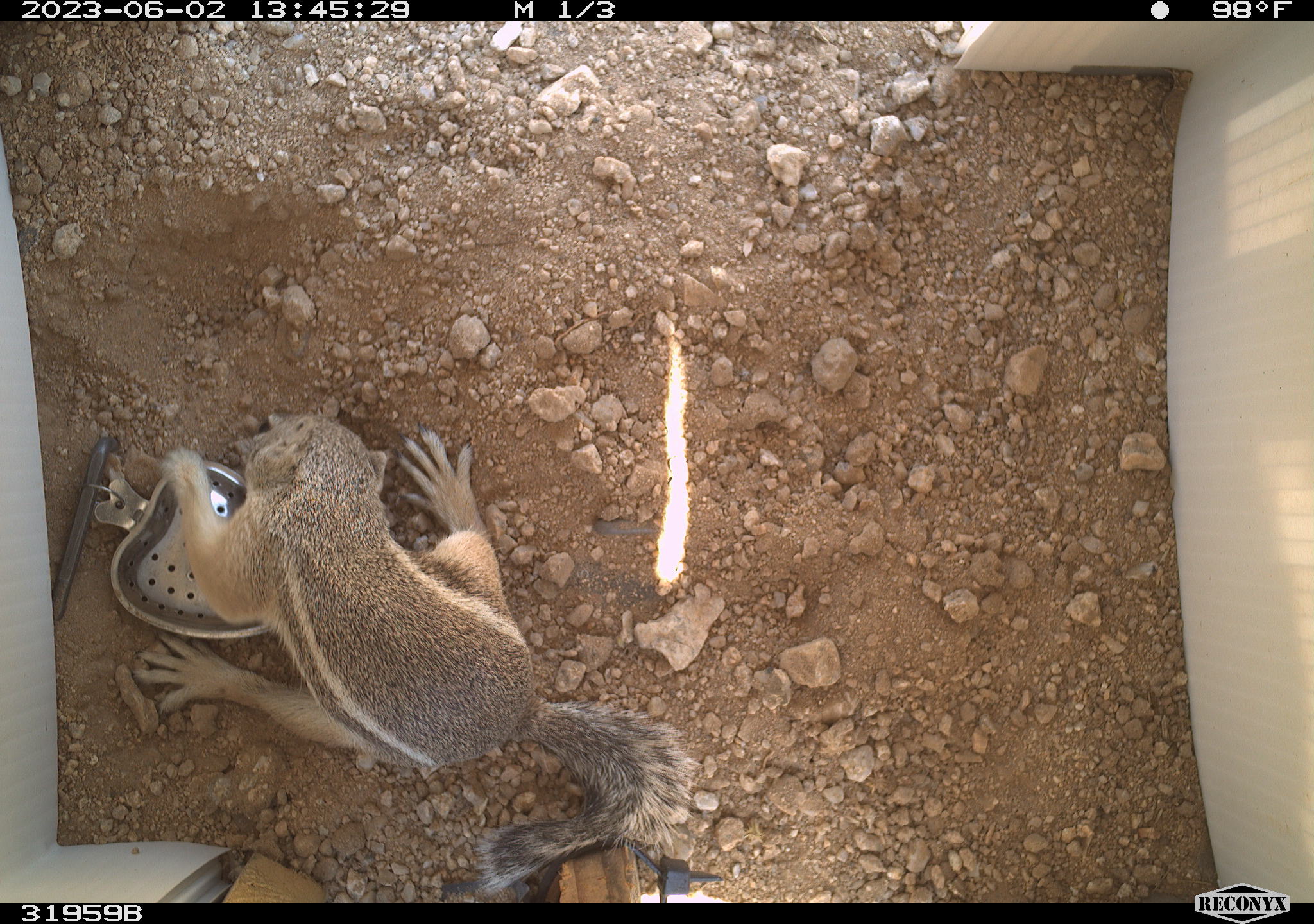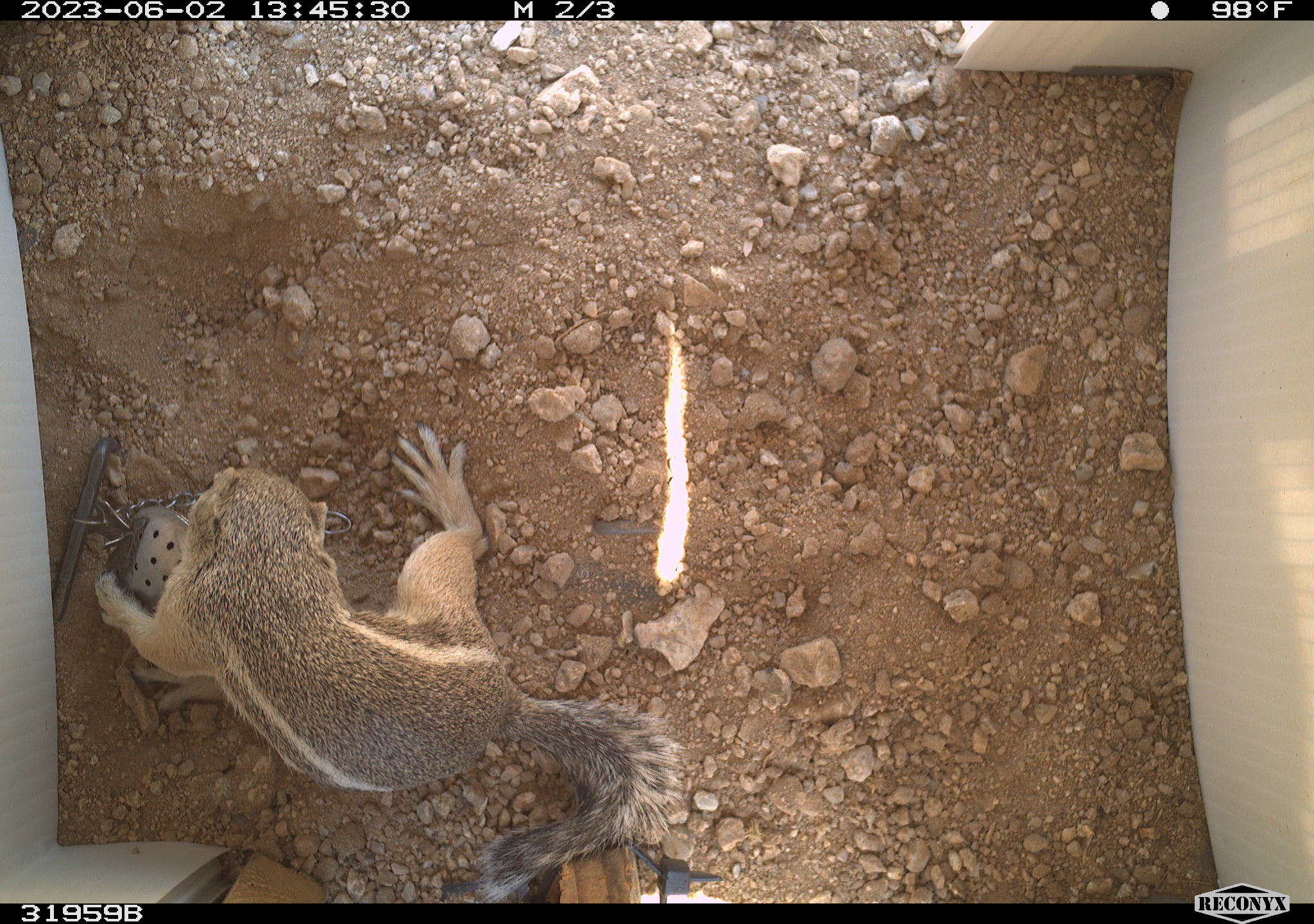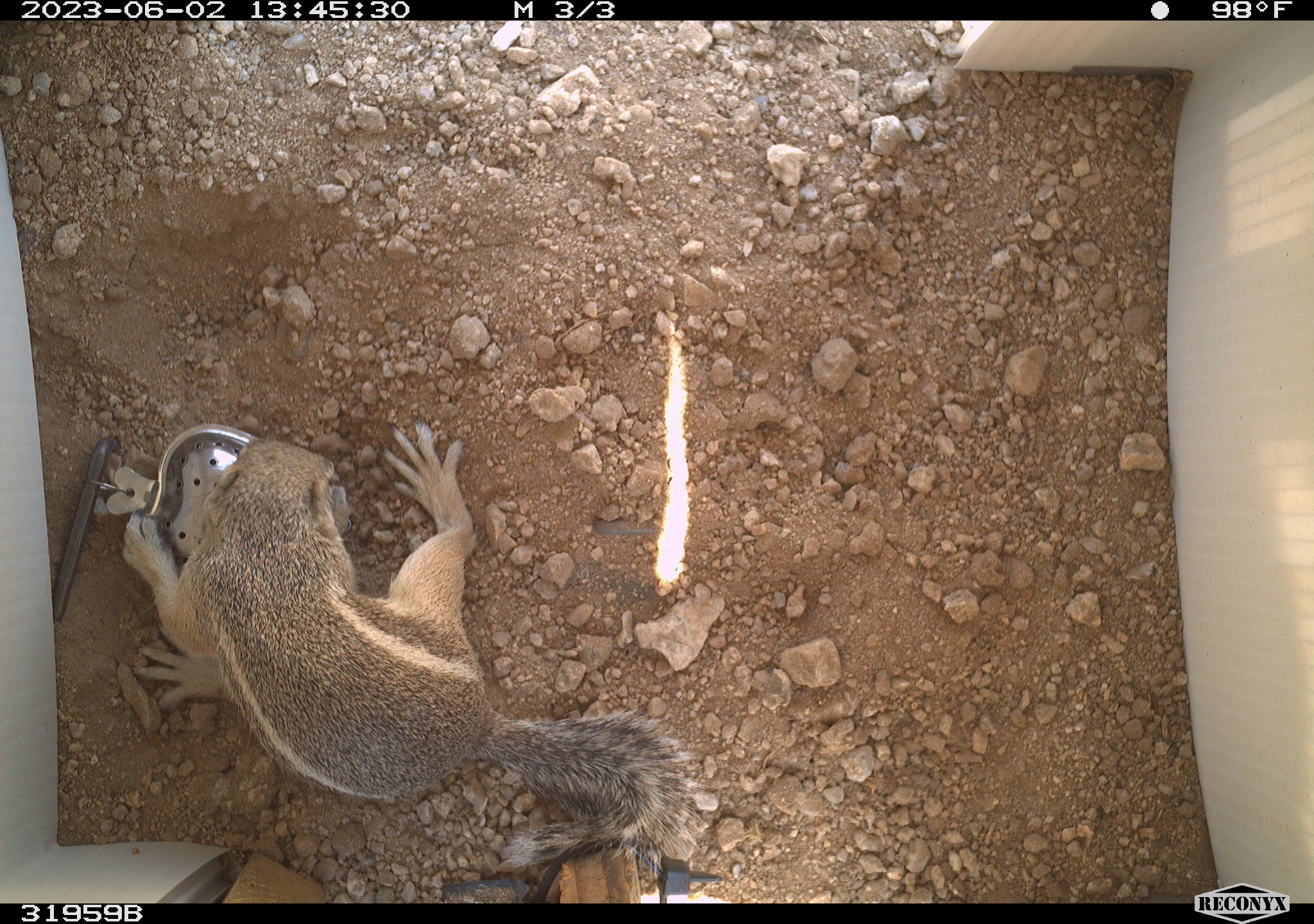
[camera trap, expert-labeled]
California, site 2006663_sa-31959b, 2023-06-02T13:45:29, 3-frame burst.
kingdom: Animalia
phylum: Chordata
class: Mammalia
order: Rodentia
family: Sciuridae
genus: Ammospermophilus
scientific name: Ammospermophilus leucurus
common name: white-tailed antelope squirrel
White-tailed antelope squirrel (Ammospermophilus leucurus).